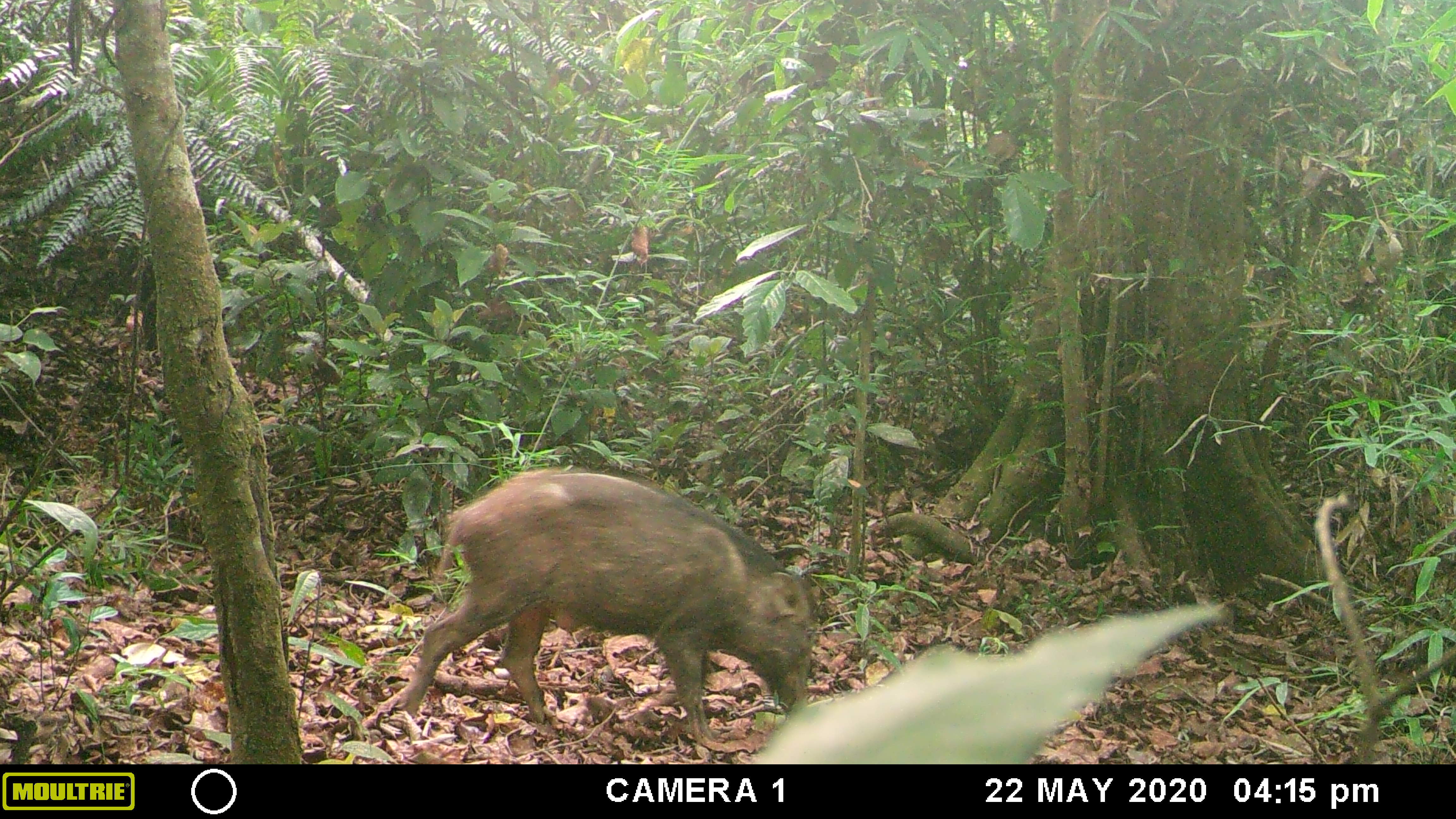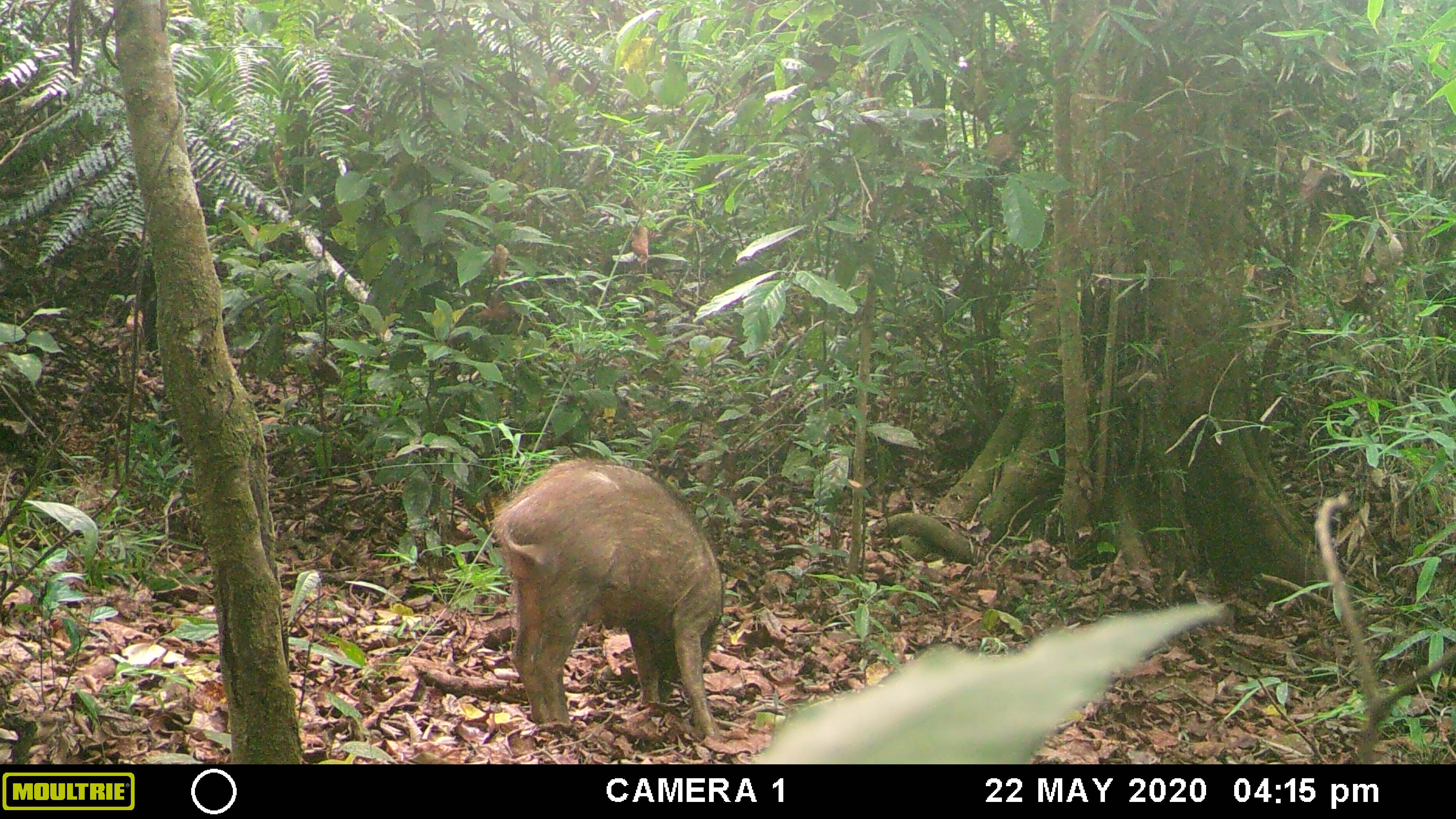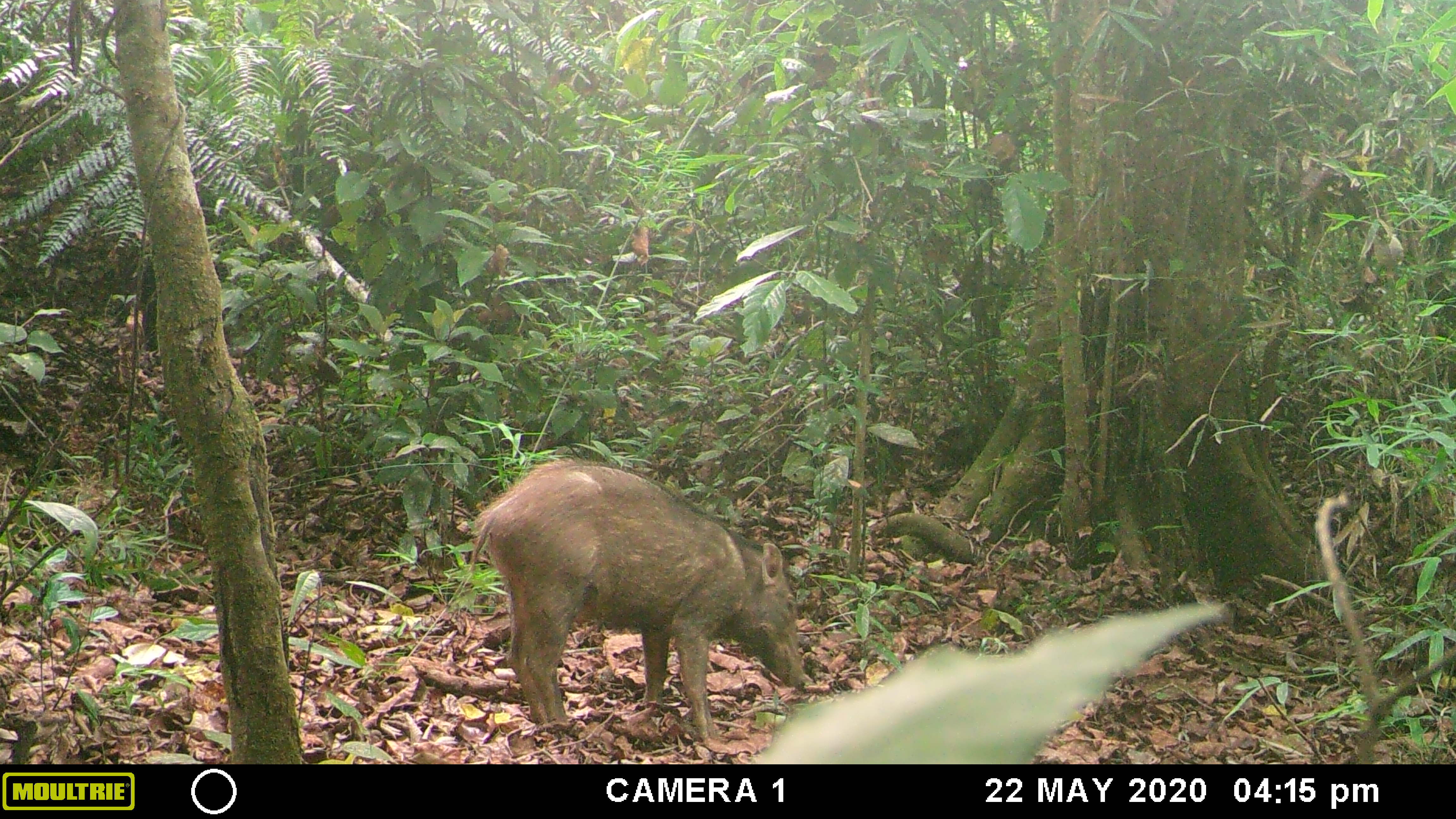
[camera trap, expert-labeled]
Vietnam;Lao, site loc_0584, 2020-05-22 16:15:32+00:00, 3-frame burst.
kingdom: Animalia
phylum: Chordata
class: Mammalia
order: Artiodactyla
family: Suidae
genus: Sus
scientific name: Sus scrofa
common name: eurasian wild pig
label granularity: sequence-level